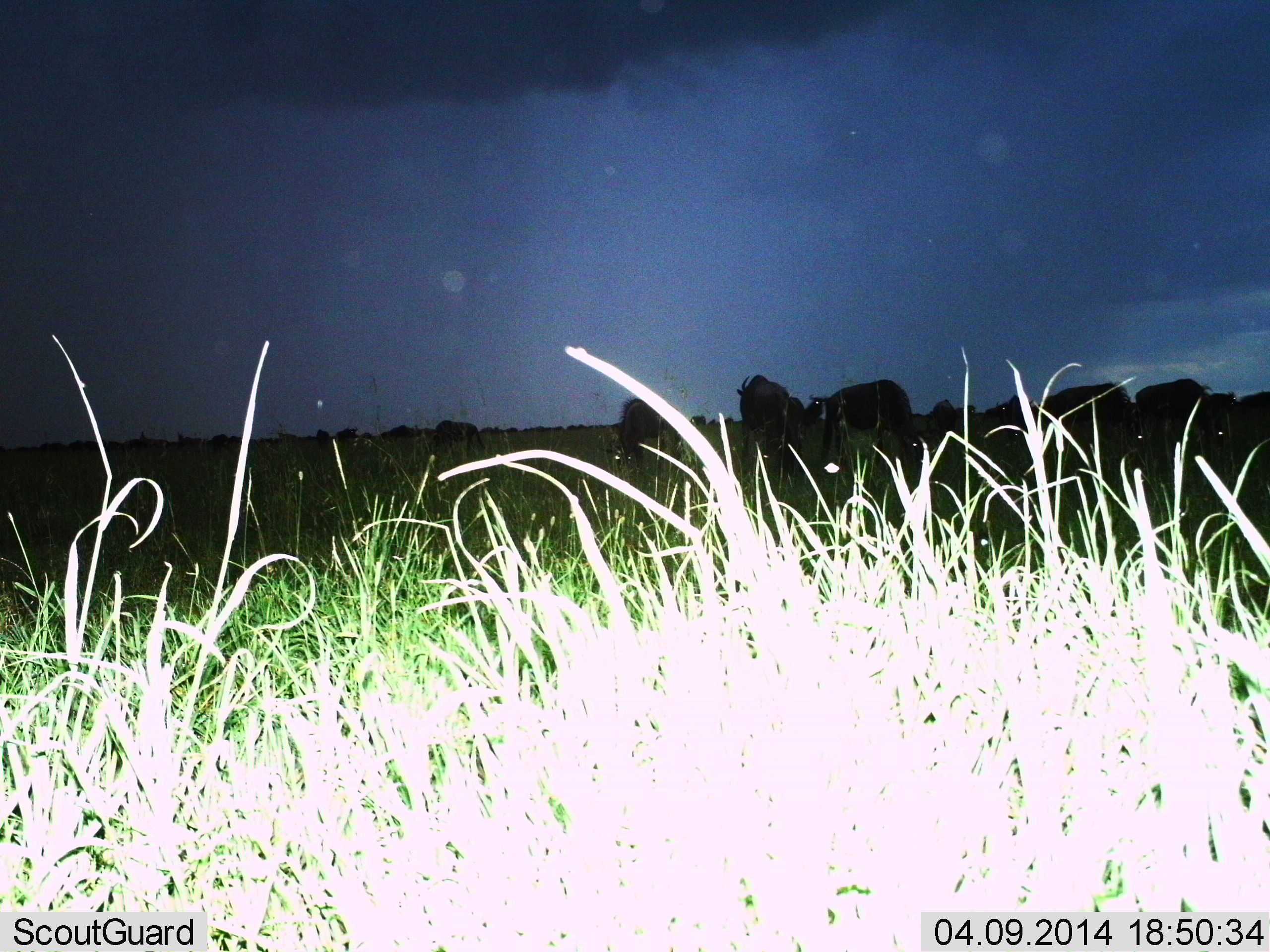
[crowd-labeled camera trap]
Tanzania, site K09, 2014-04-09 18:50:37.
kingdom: Animalia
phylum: Chordata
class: Mammalia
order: Artiodactyla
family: Bovidae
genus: Connochaetes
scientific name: Connochaetes taurinus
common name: blue wildebeest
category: wildebeest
Wildebeest (blue wildebeest) (Connochaetes taurinus), count 11-50. Behavior (volunteer vote fractions): standing 60%, resting 10%, moving 10%, interacting 0%. Young present (vote fraction): 0%. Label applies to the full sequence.